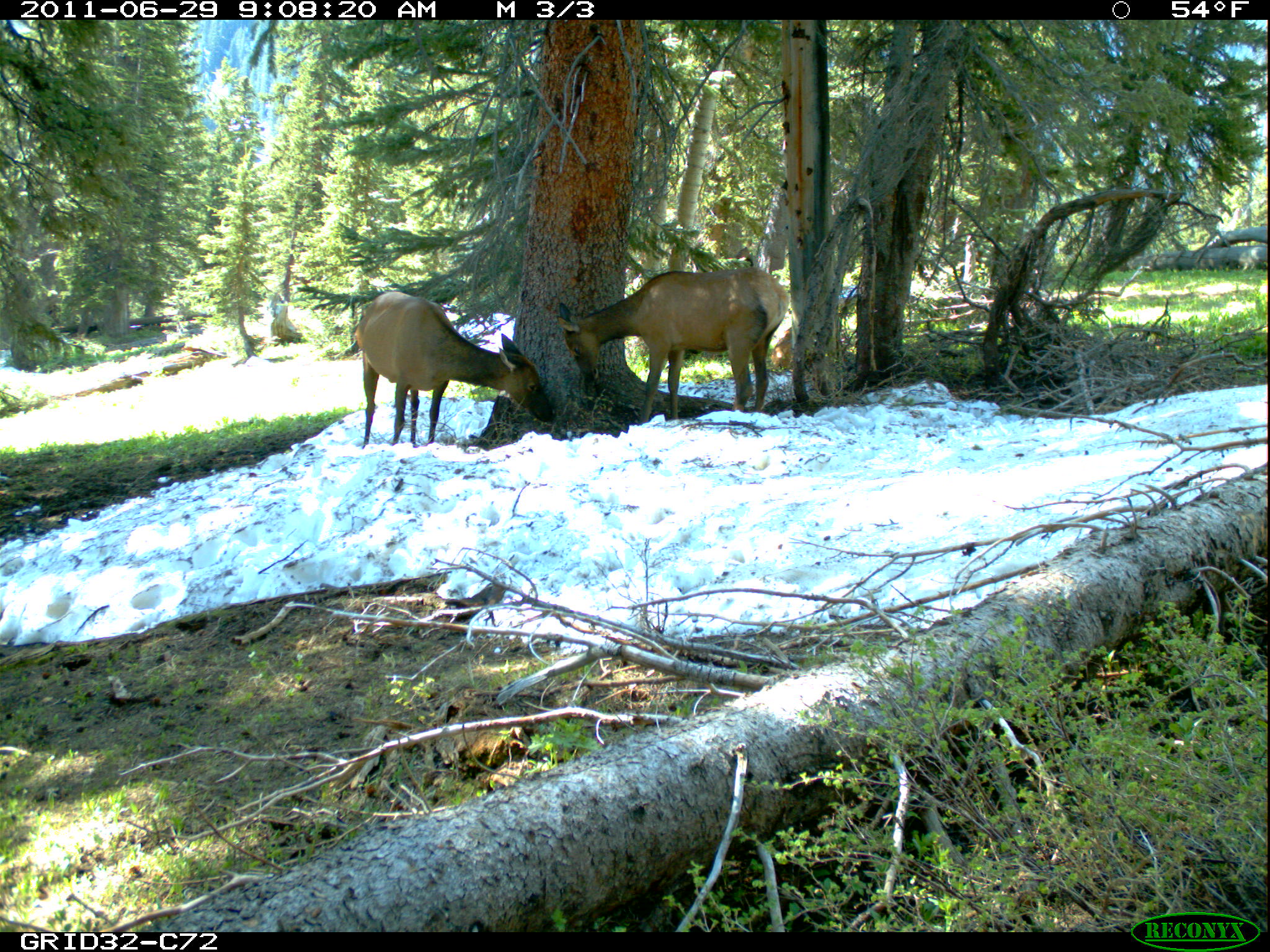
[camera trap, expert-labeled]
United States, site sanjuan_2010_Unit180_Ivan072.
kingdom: Animalia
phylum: Chordata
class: Mammalia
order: Artiodactyla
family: Cervidae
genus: Cervus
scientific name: Cervus elaphus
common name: red deer